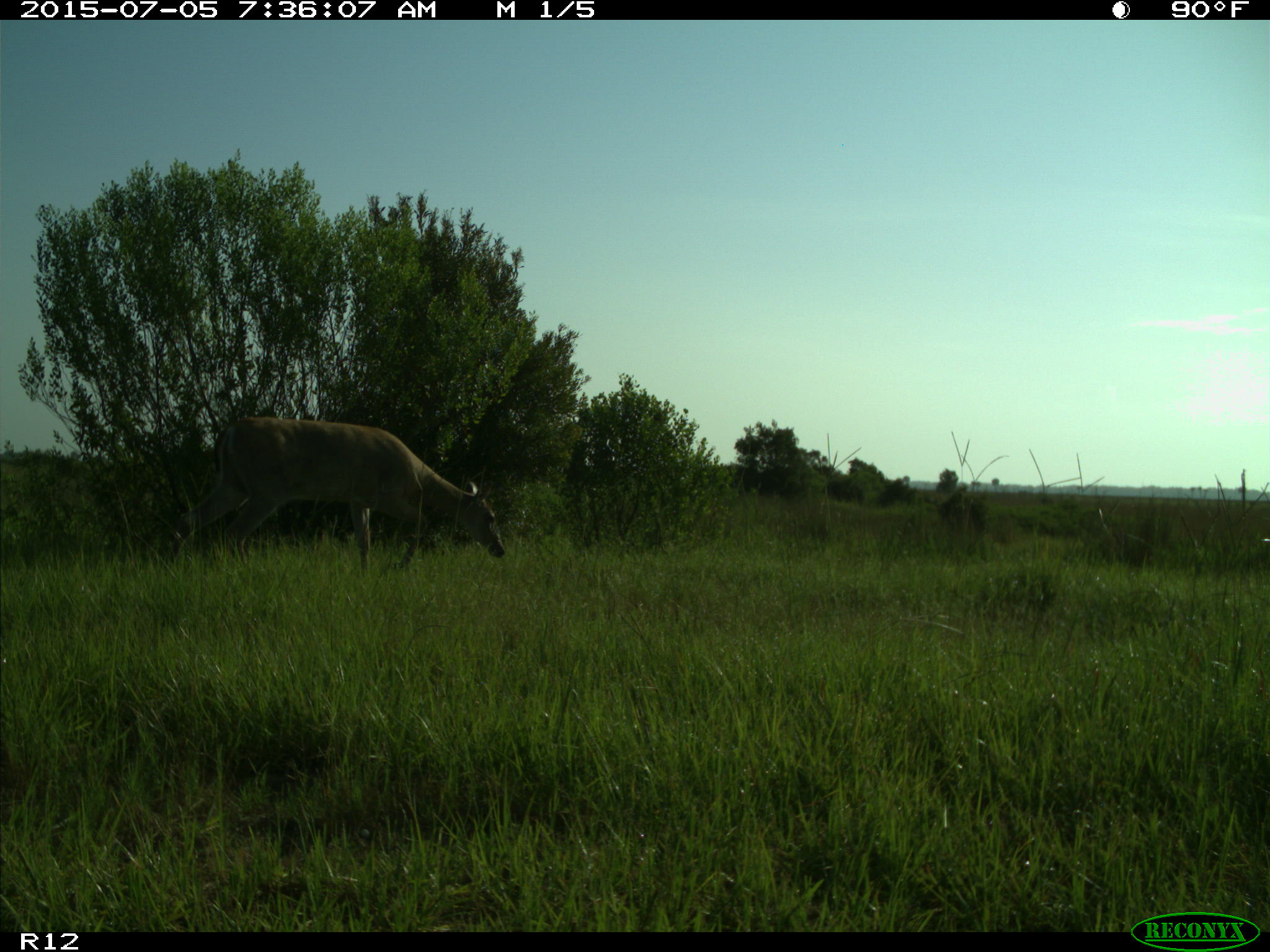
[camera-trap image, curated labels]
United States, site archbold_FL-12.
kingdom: Animalia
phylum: Chordata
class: Mammalia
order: Artiodactyla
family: Cervidae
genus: Odocoileus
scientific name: Odocoileus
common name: deer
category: unidentified deer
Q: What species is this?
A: Unidentified deer (deer) (Odocoileus).